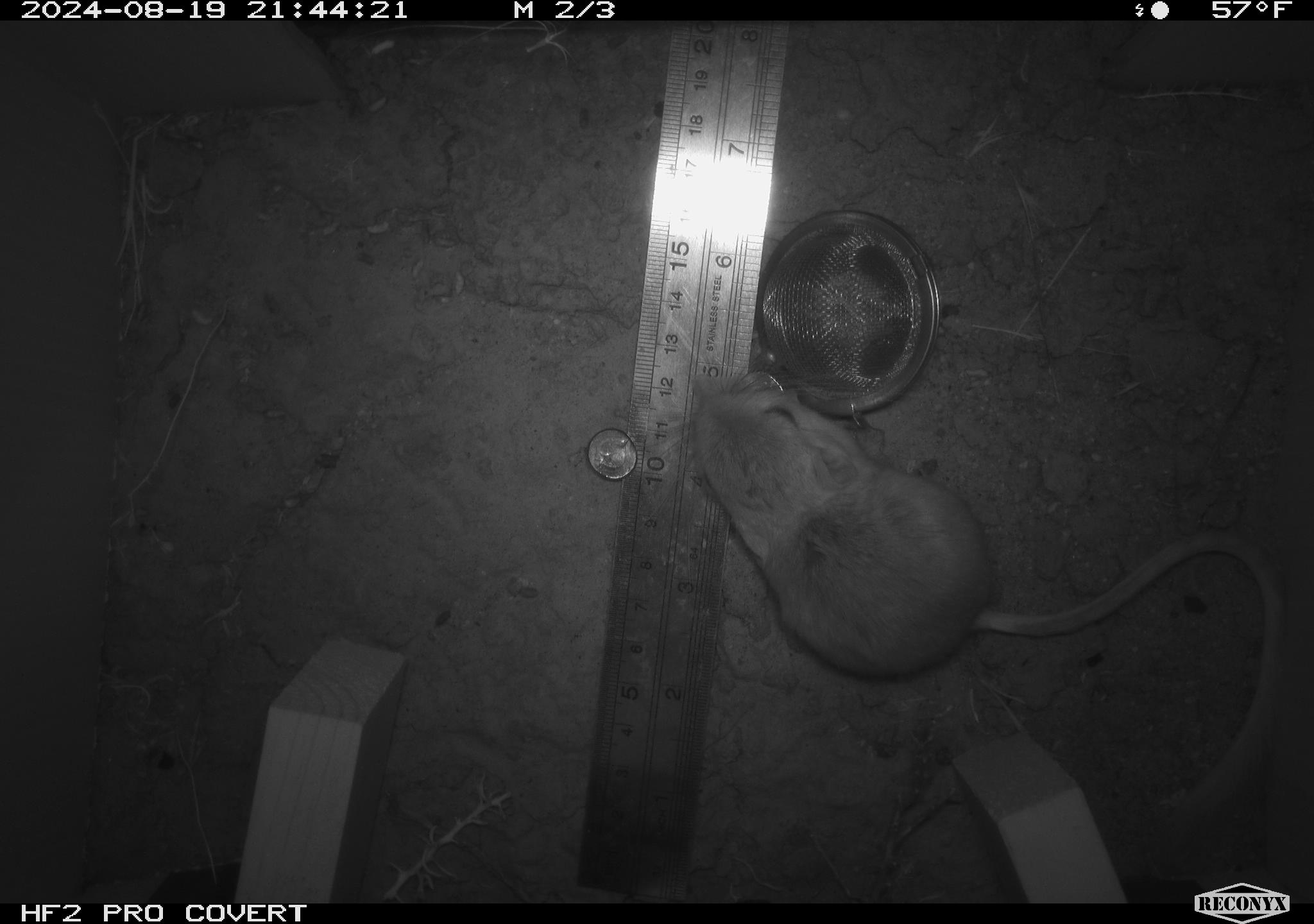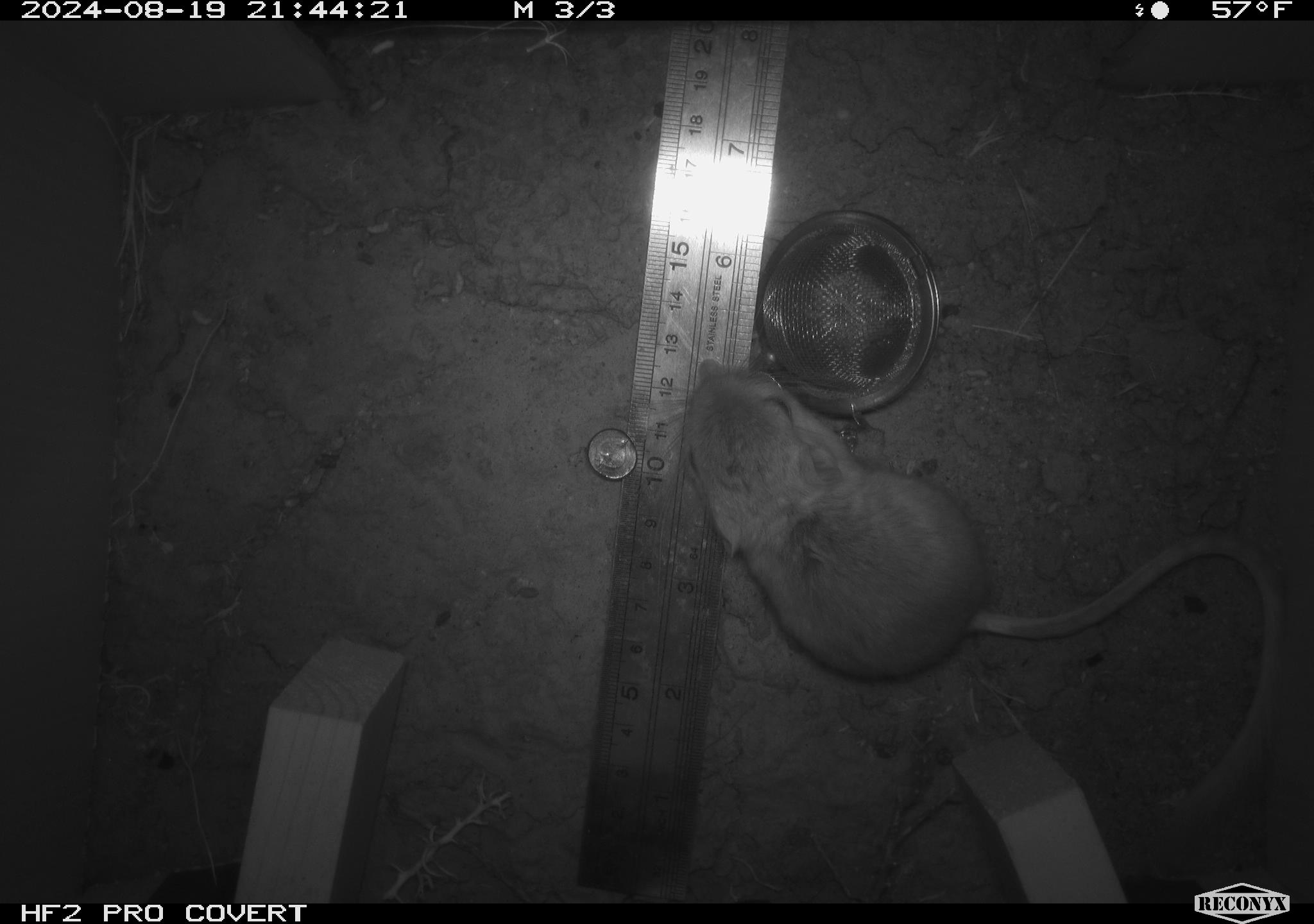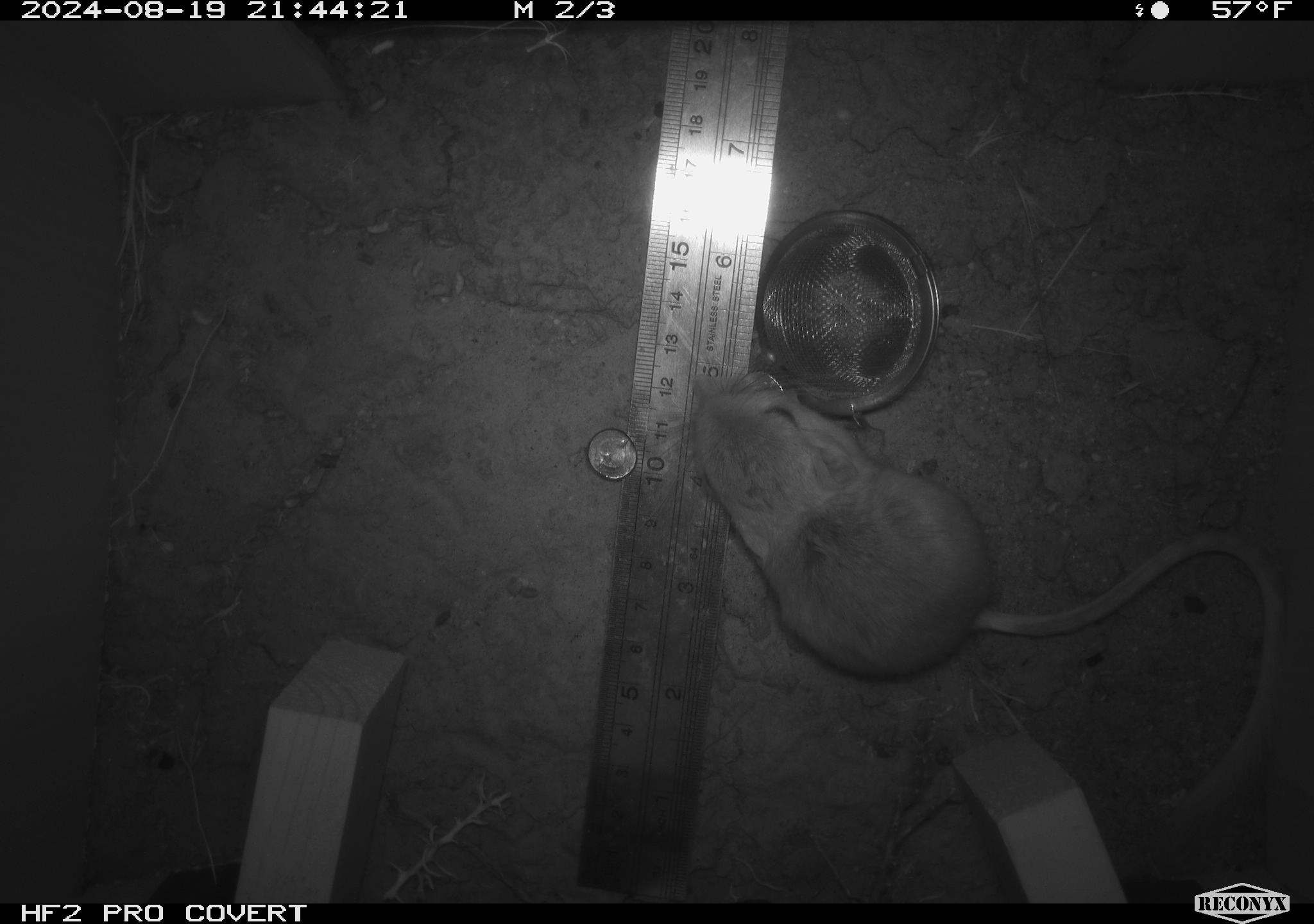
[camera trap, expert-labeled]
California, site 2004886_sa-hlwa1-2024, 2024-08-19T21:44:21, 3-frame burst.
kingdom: Animalia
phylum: Chordata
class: Mammalia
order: Rodentia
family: Heteromyidae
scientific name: Heteromyidae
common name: kangaroo rats and pocket mice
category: heteromyidae family